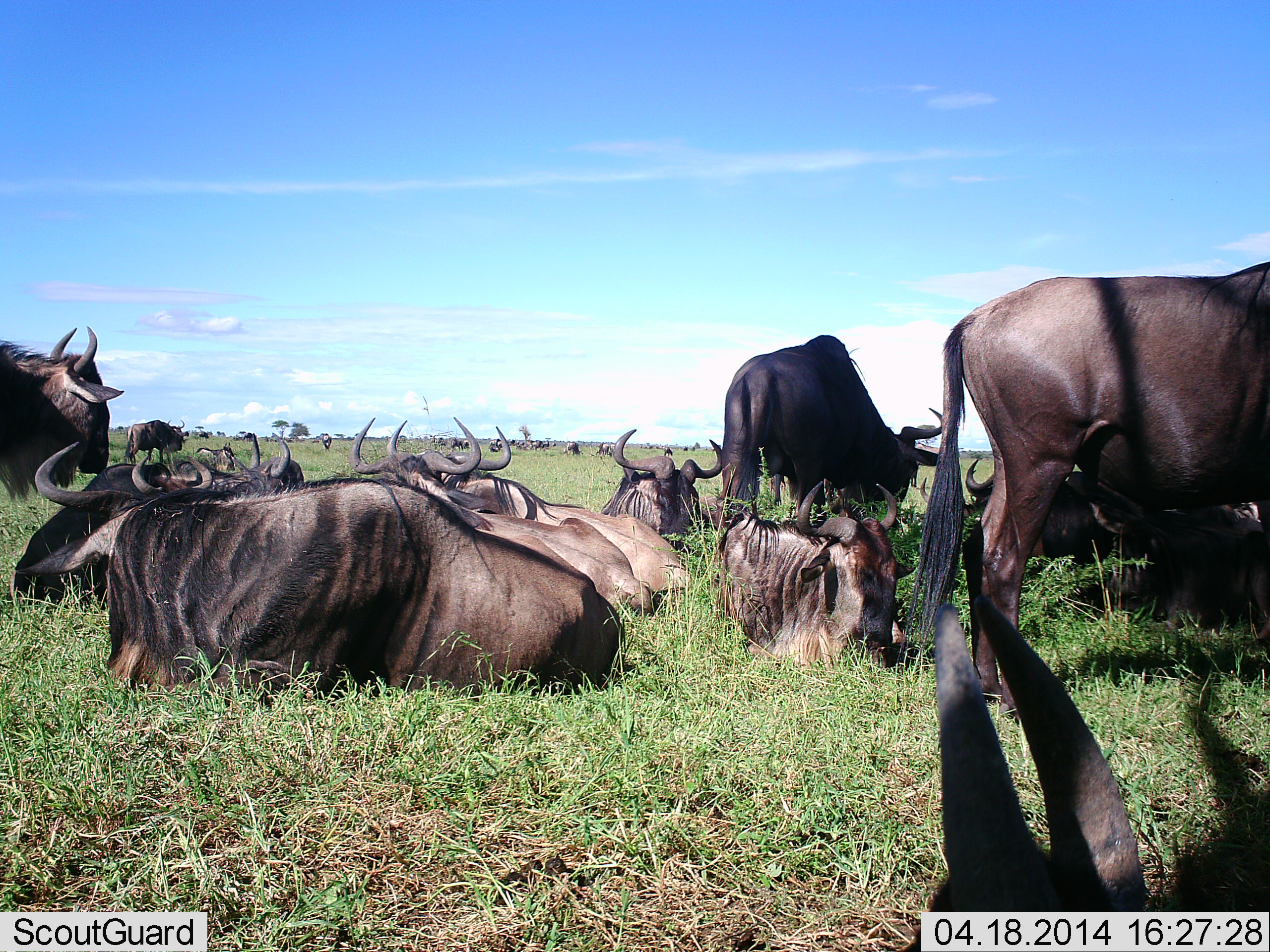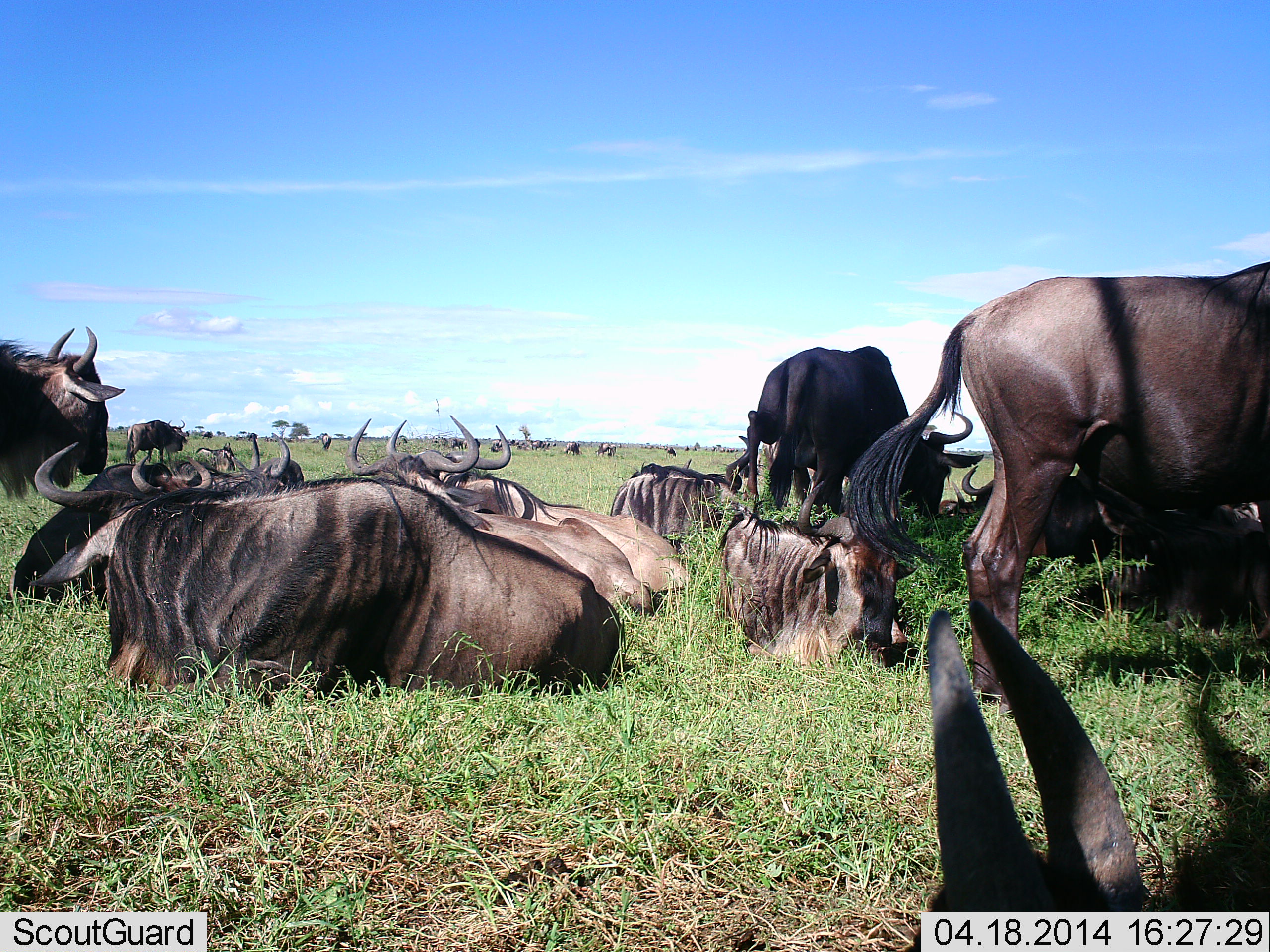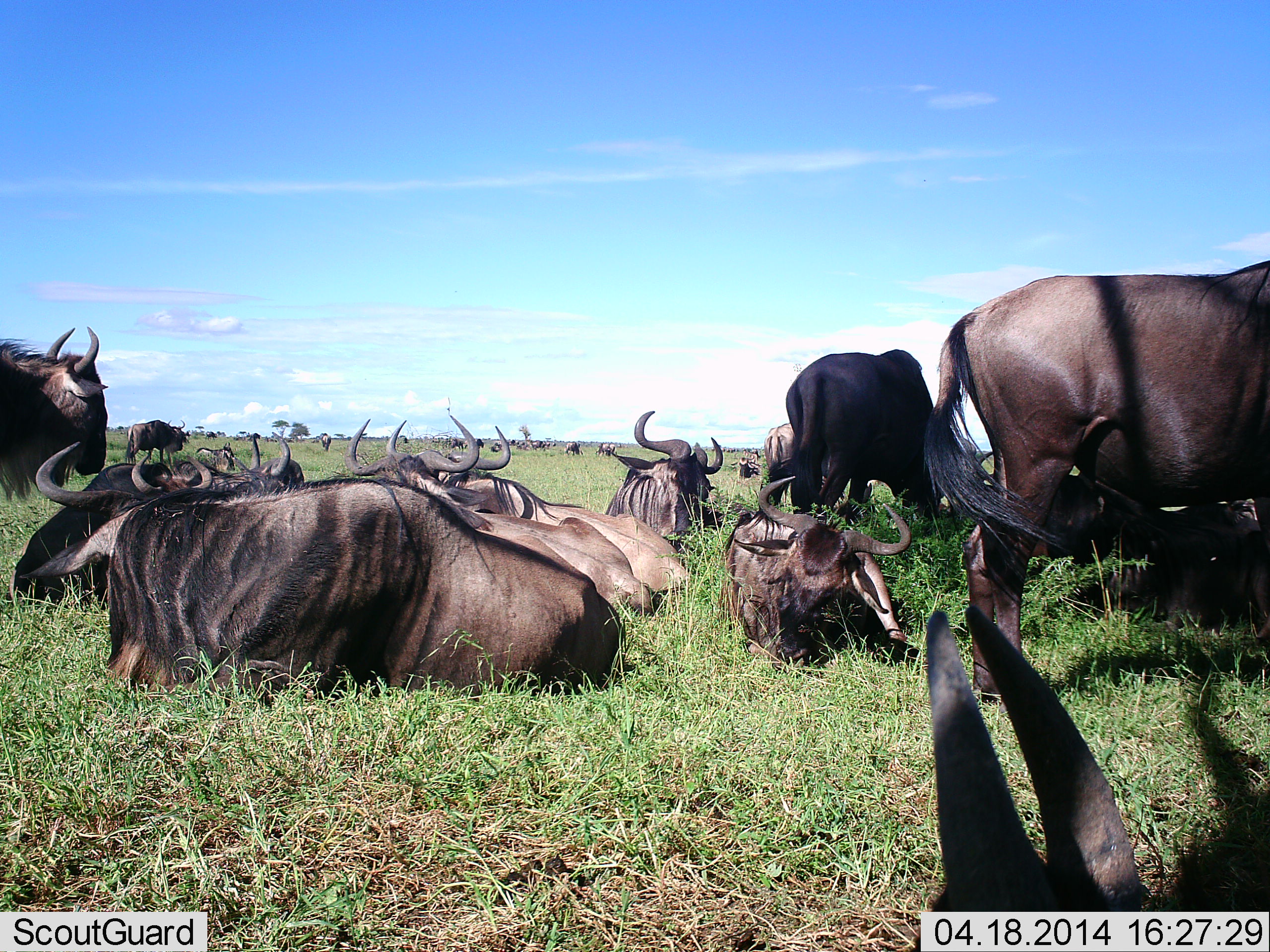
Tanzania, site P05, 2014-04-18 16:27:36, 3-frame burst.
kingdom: Animalia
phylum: Chordata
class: Mammalia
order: Artiodactyla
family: Bovidae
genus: Connochaetes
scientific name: Connochaetes taurinus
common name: blue wildebeest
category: wildebeest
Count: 11-50.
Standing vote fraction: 80%.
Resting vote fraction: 100%.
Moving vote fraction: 10%.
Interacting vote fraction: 30%.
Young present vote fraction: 10%.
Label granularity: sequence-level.